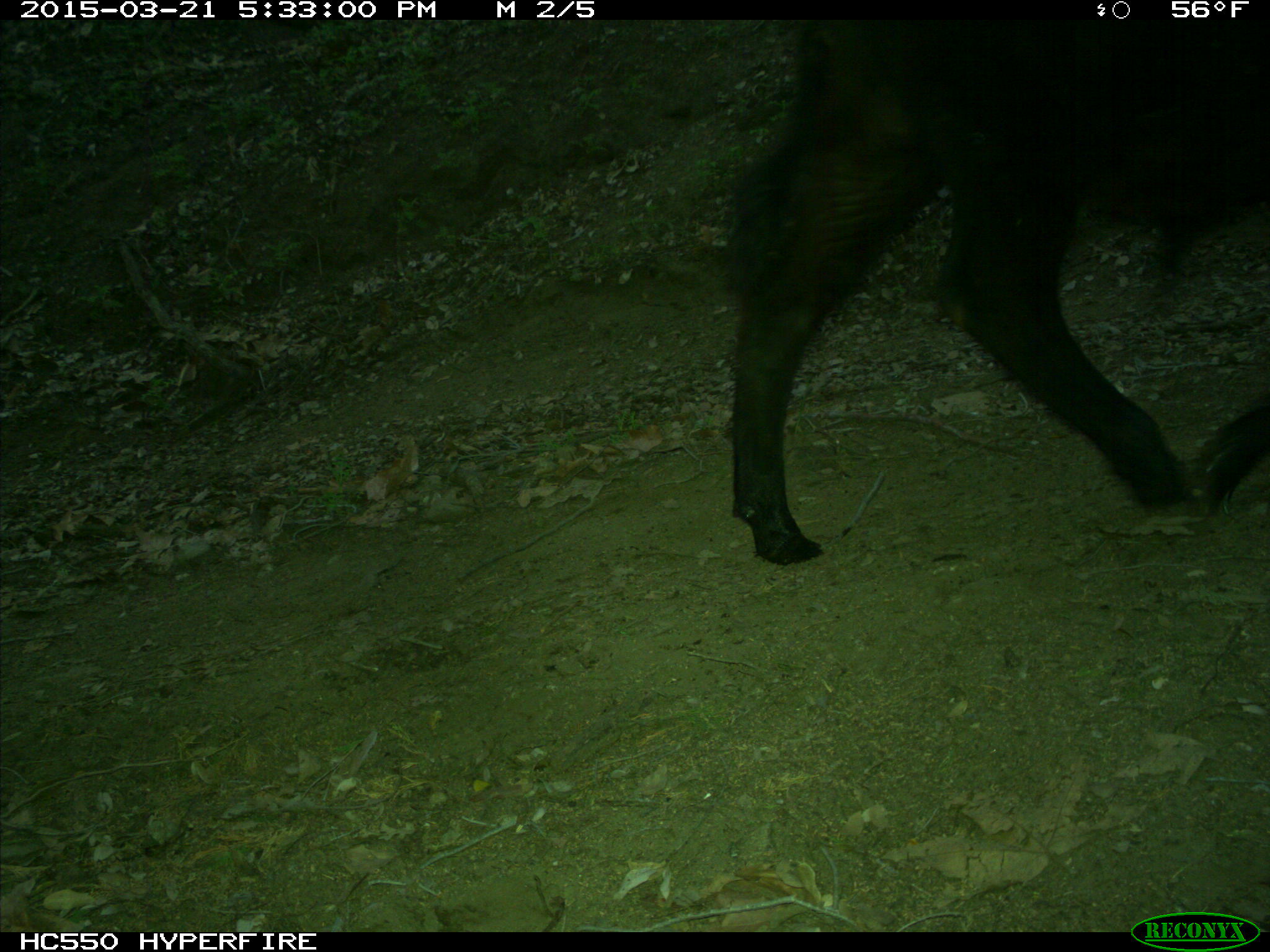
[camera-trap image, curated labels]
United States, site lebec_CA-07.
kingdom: Animalia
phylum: Chordata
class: Mammalia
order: Artiodactyla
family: Bovidae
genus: Bos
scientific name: Bos taurus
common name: domestic cow